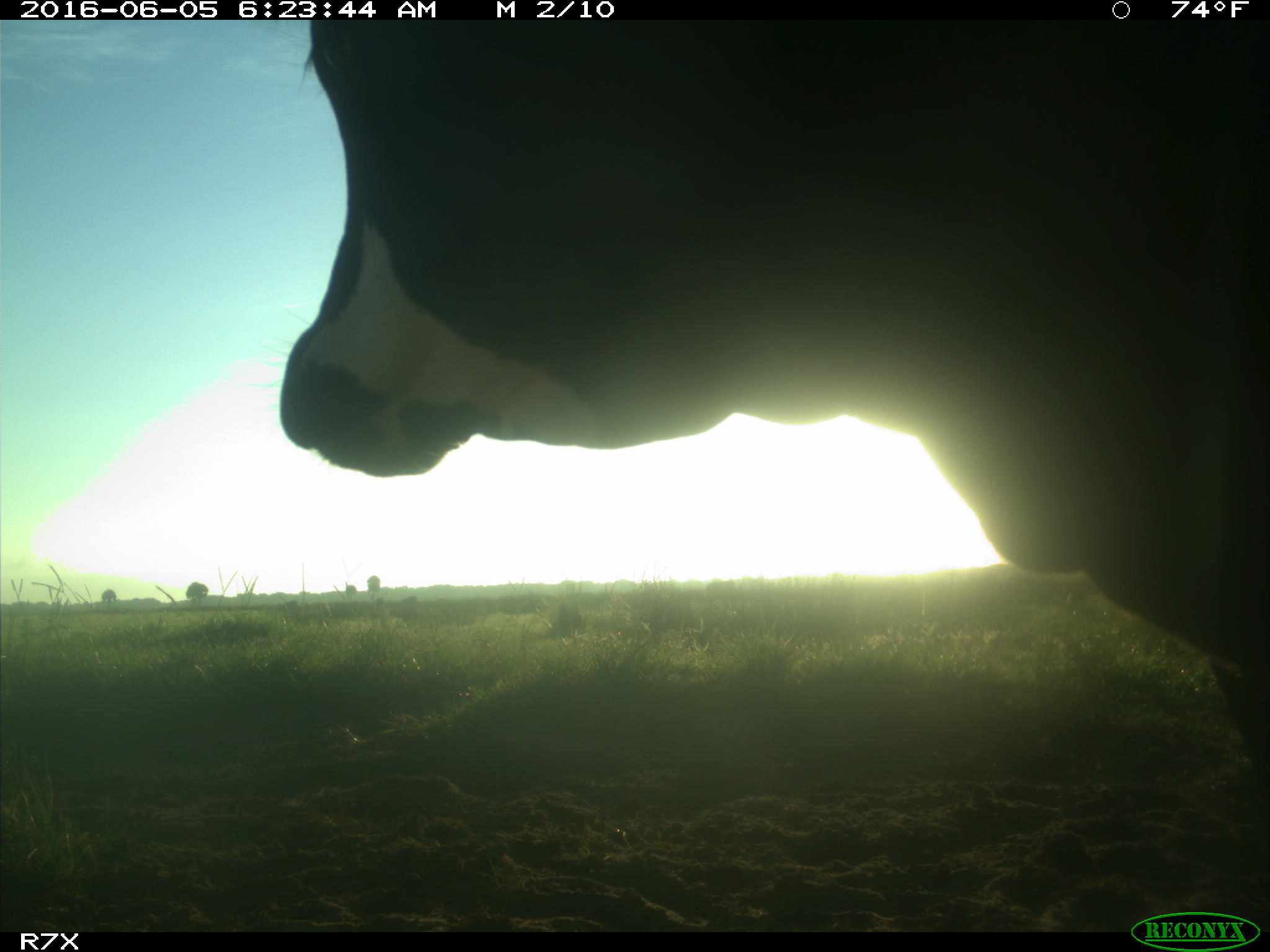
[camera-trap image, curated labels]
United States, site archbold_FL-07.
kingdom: Animalia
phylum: Chordata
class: Mammalia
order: Artiodactyla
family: Bovidae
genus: Bos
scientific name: Bos taurus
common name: domestic cow